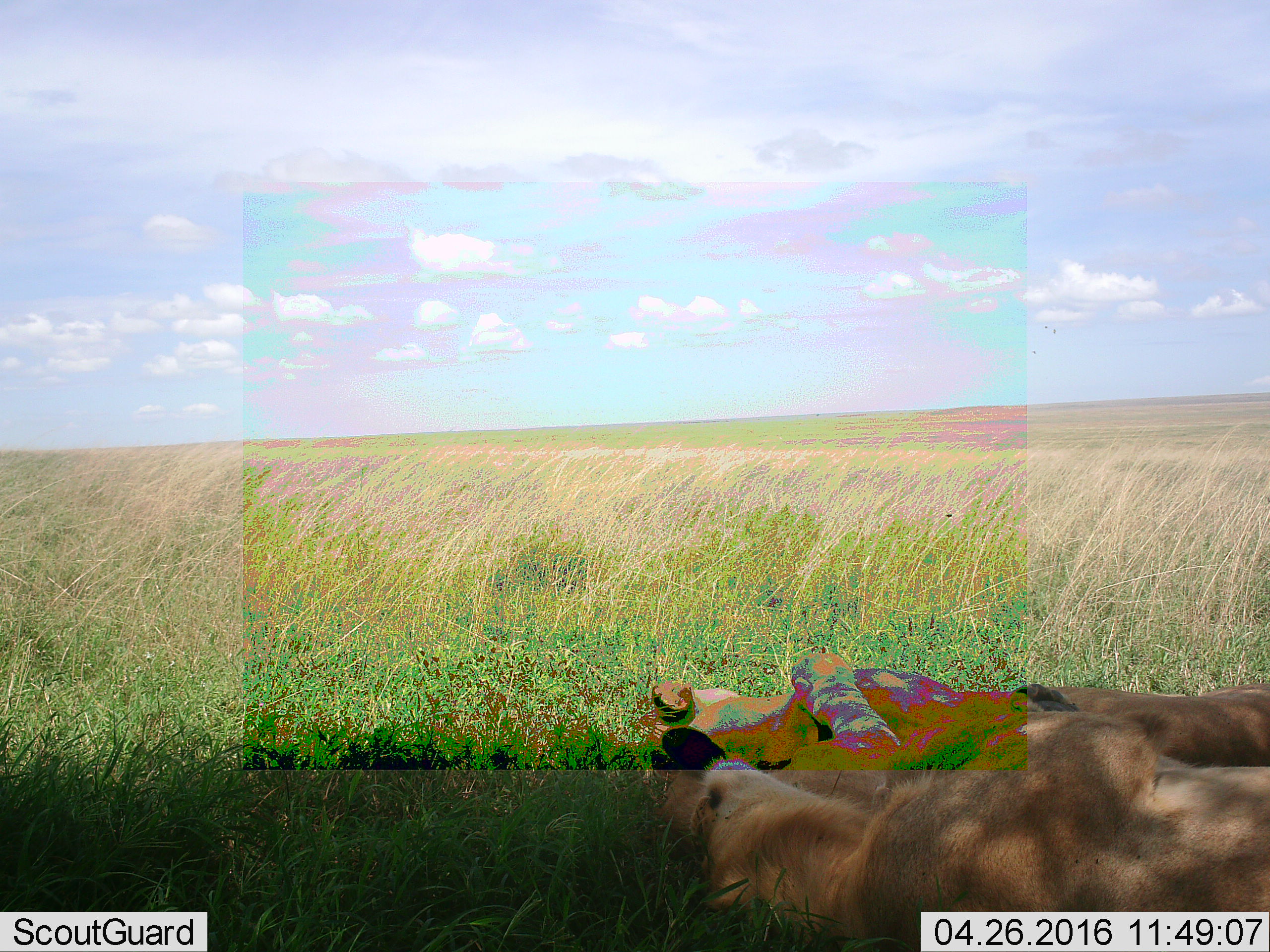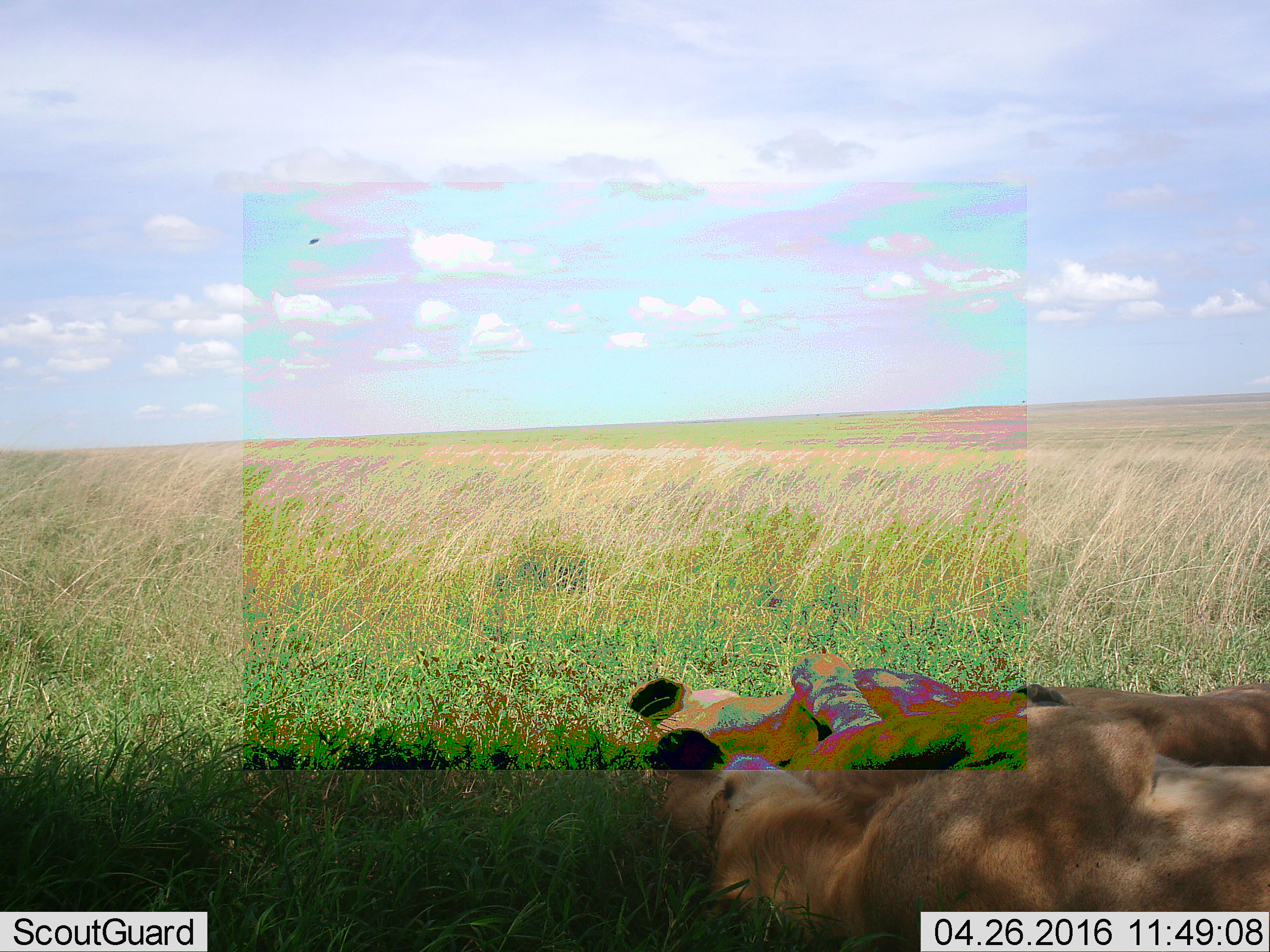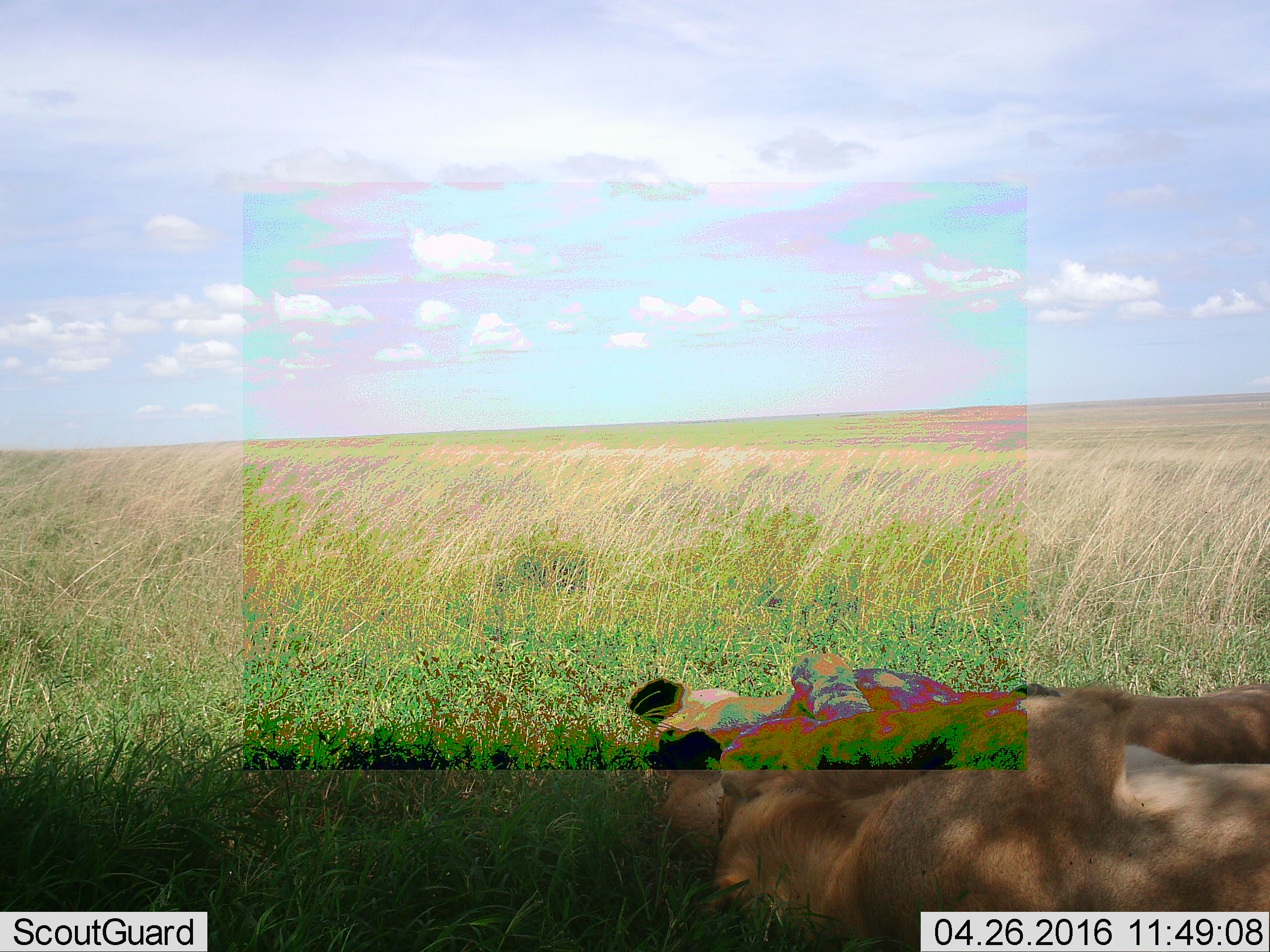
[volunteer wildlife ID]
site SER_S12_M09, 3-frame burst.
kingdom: Animalia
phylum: Chordata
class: Mammalia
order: Carnivora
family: Felidae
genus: Panthera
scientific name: Panthera leo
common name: lion female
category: lionfemale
Lionfemale (lion female) (Panthera leo), count 2. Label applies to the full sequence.